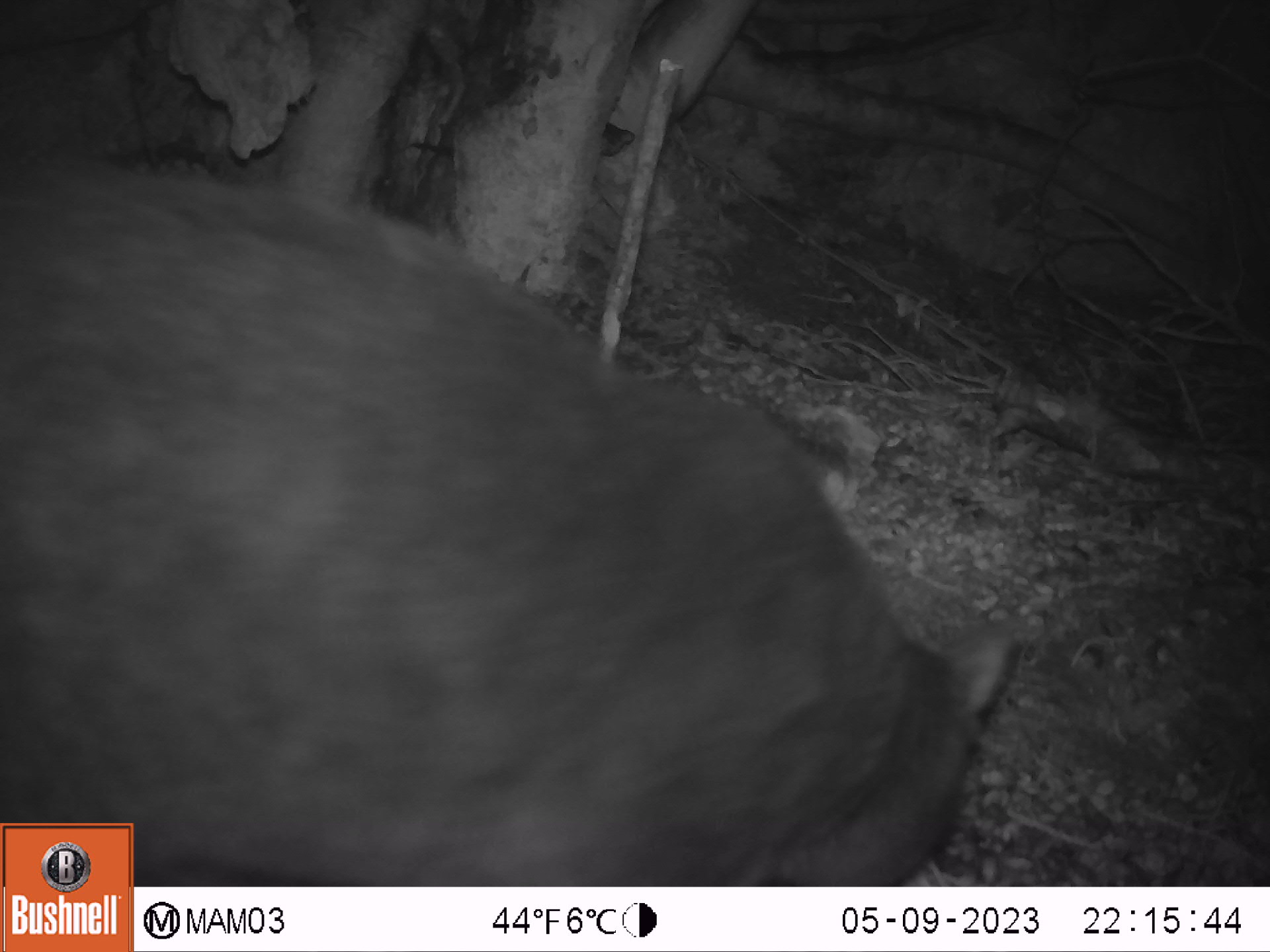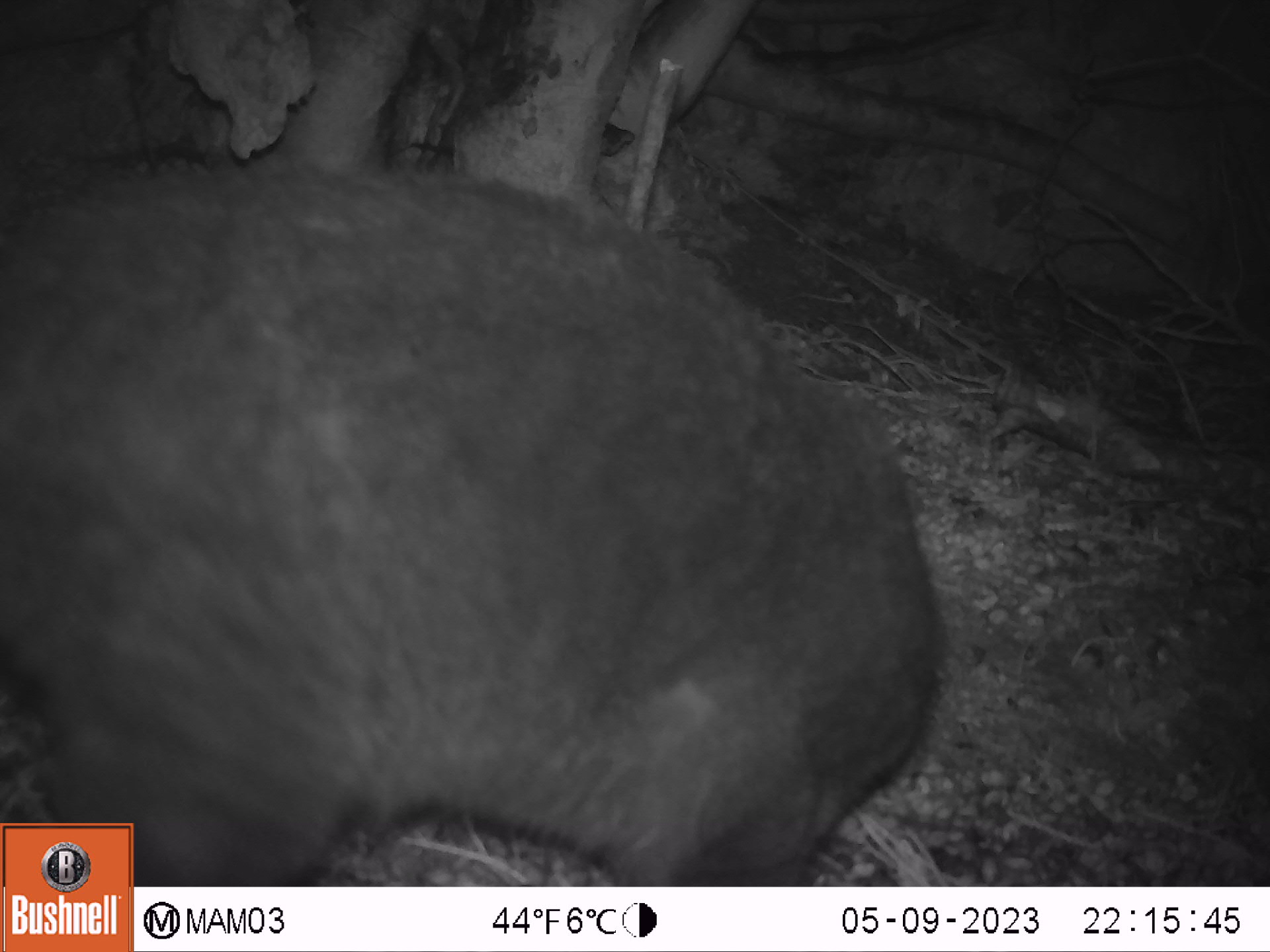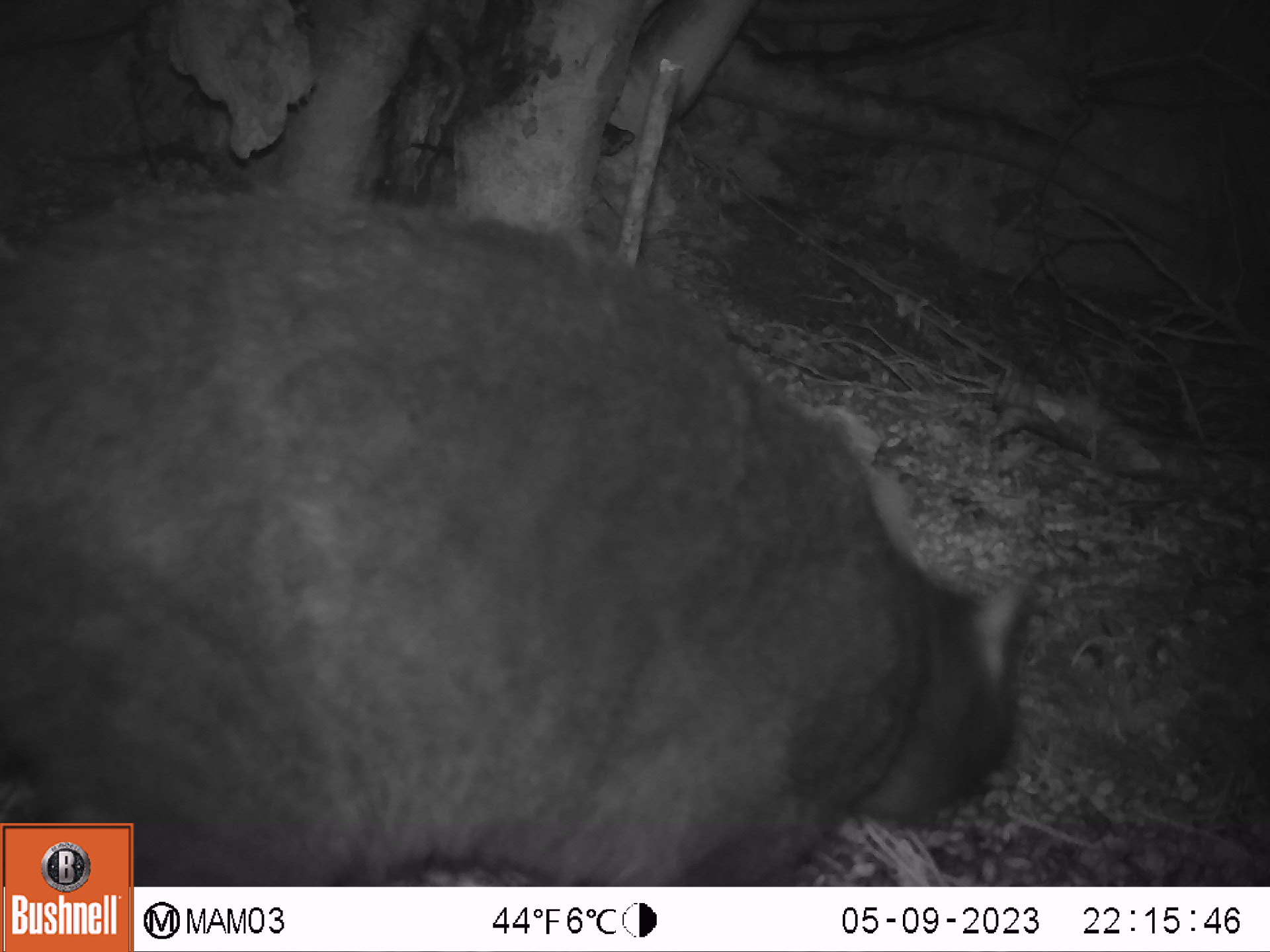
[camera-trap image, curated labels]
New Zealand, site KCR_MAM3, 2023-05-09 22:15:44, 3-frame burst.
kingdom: Animalia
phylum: Chordata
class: Mammalia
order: Carnivora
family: Felidae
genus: Felis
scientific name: Felis catus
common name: domestic cat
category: cat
Cat (domestic cat) (Felis catus).